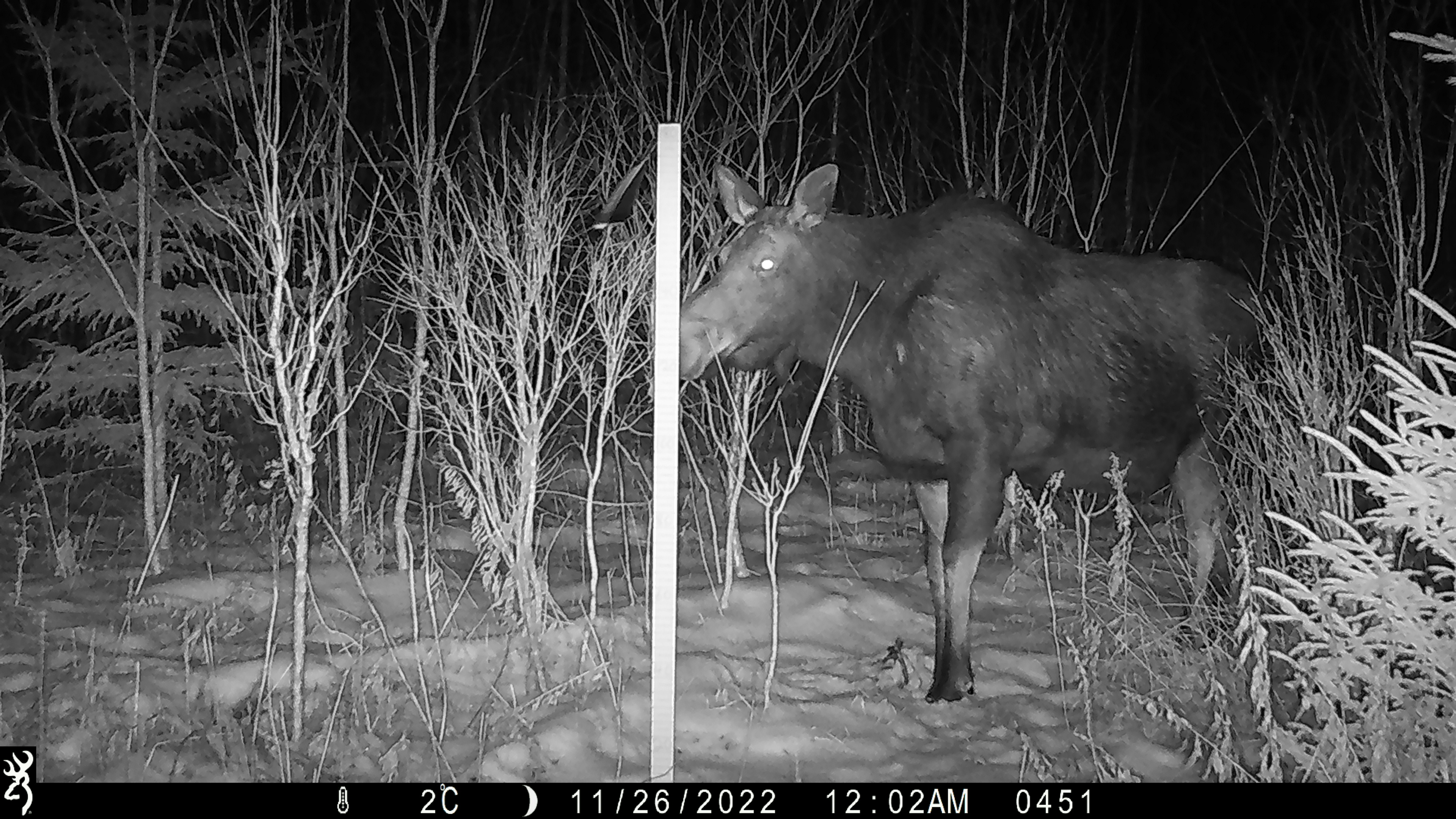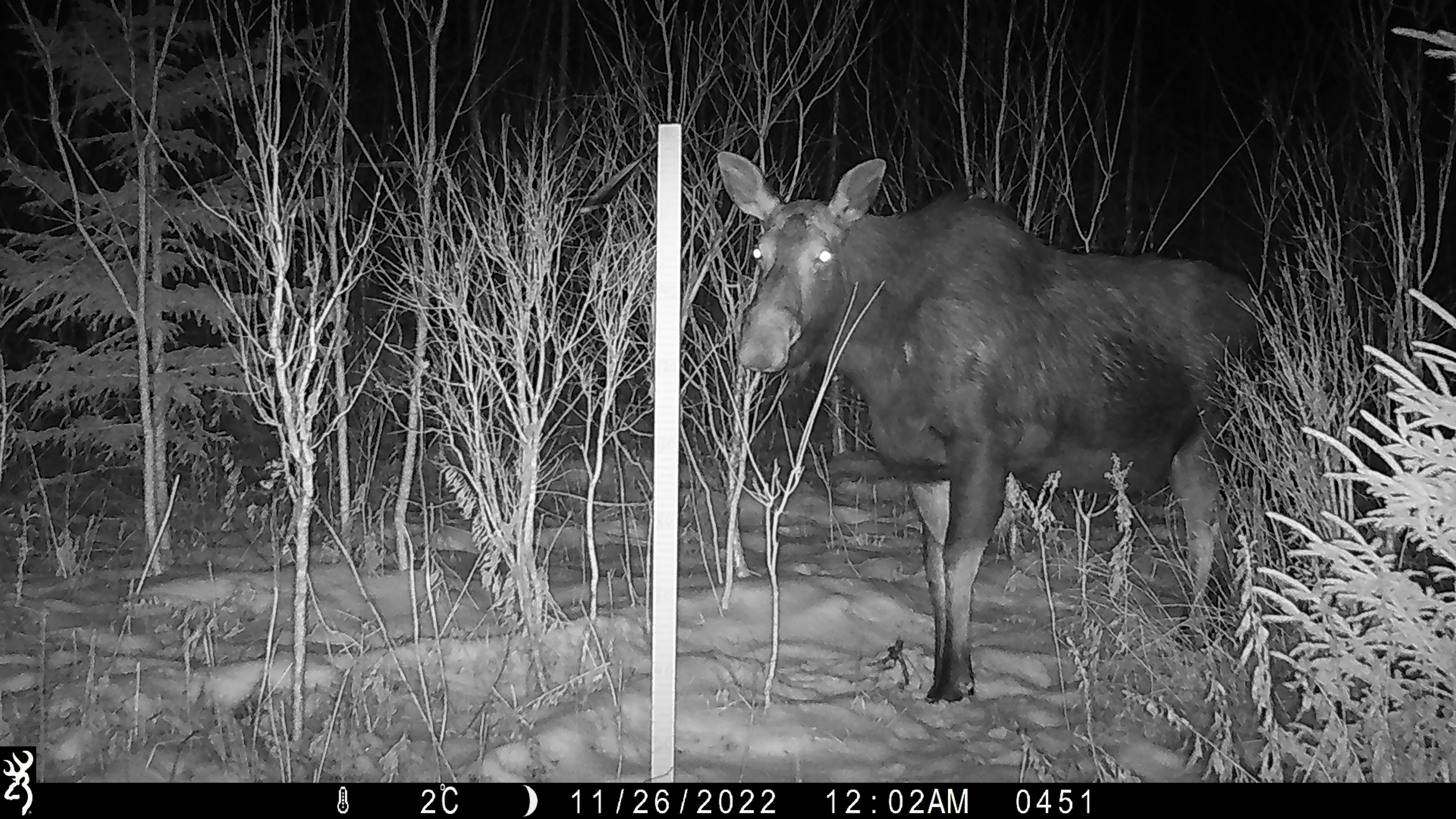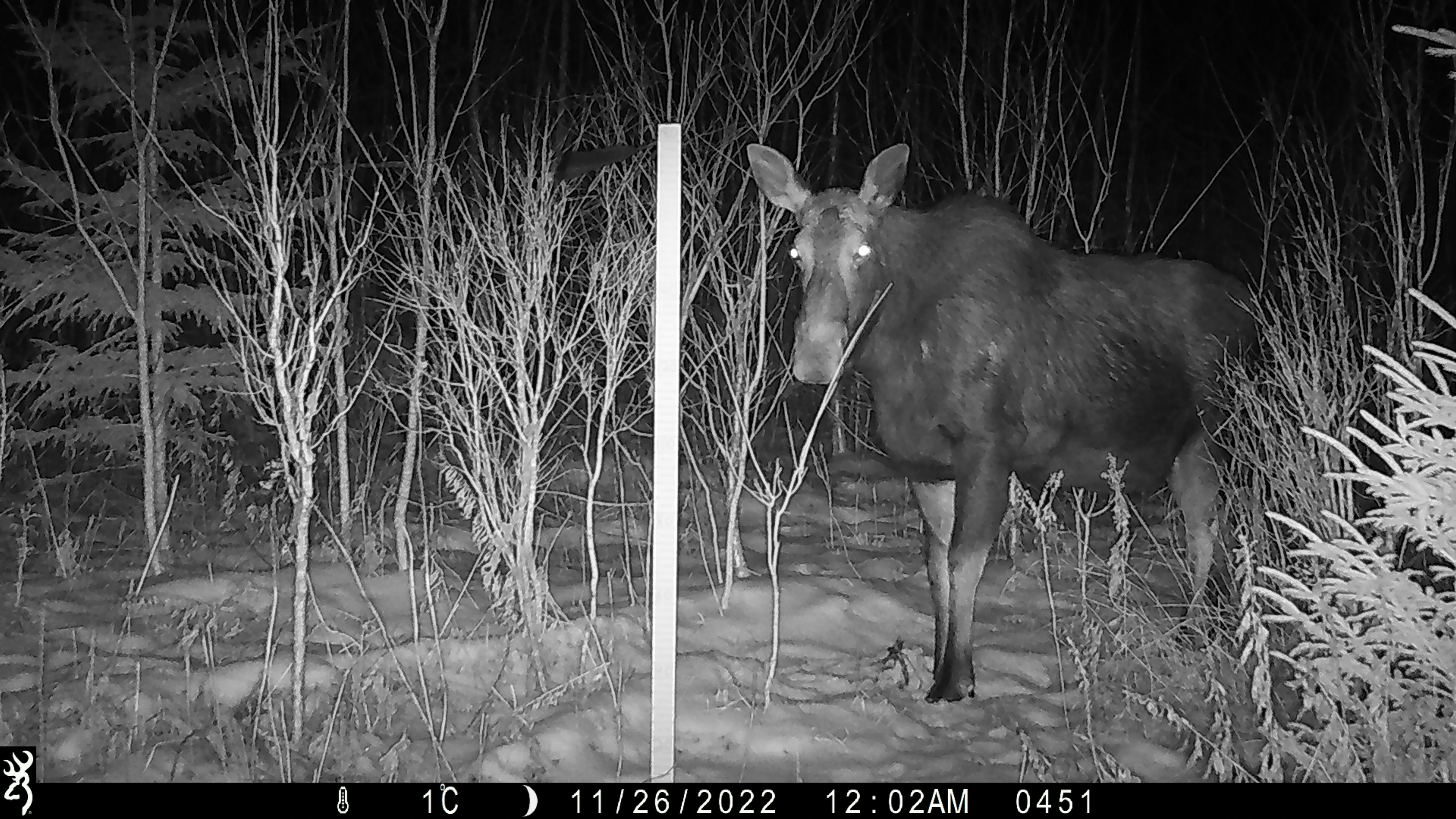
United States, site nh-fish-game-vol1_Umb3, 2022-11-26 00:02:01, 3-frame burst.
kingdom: Animalia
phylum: Chordata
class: Mammalia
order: Artiodactyla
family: Cervidae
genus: Alces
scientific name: Alces alces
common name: moose